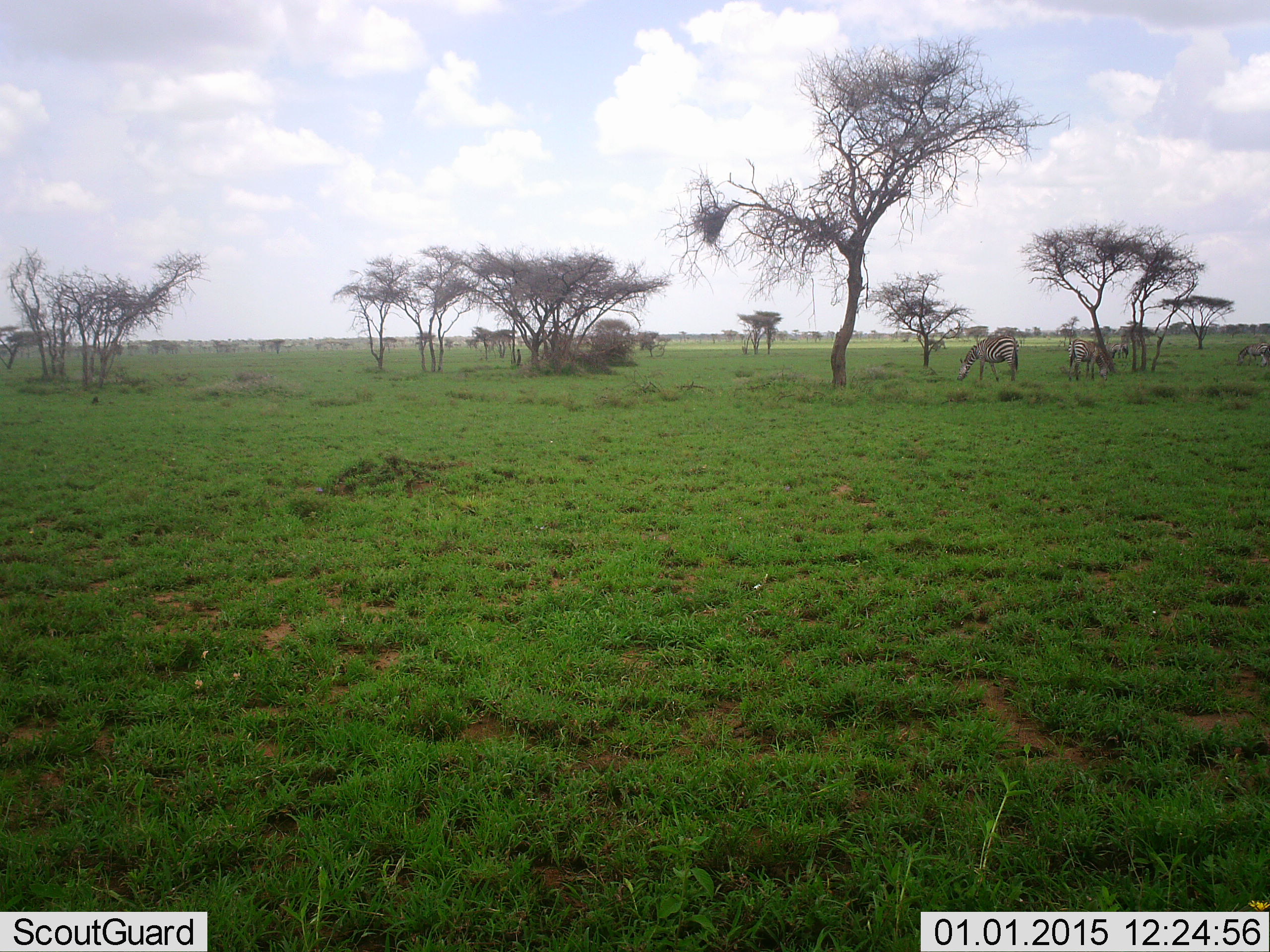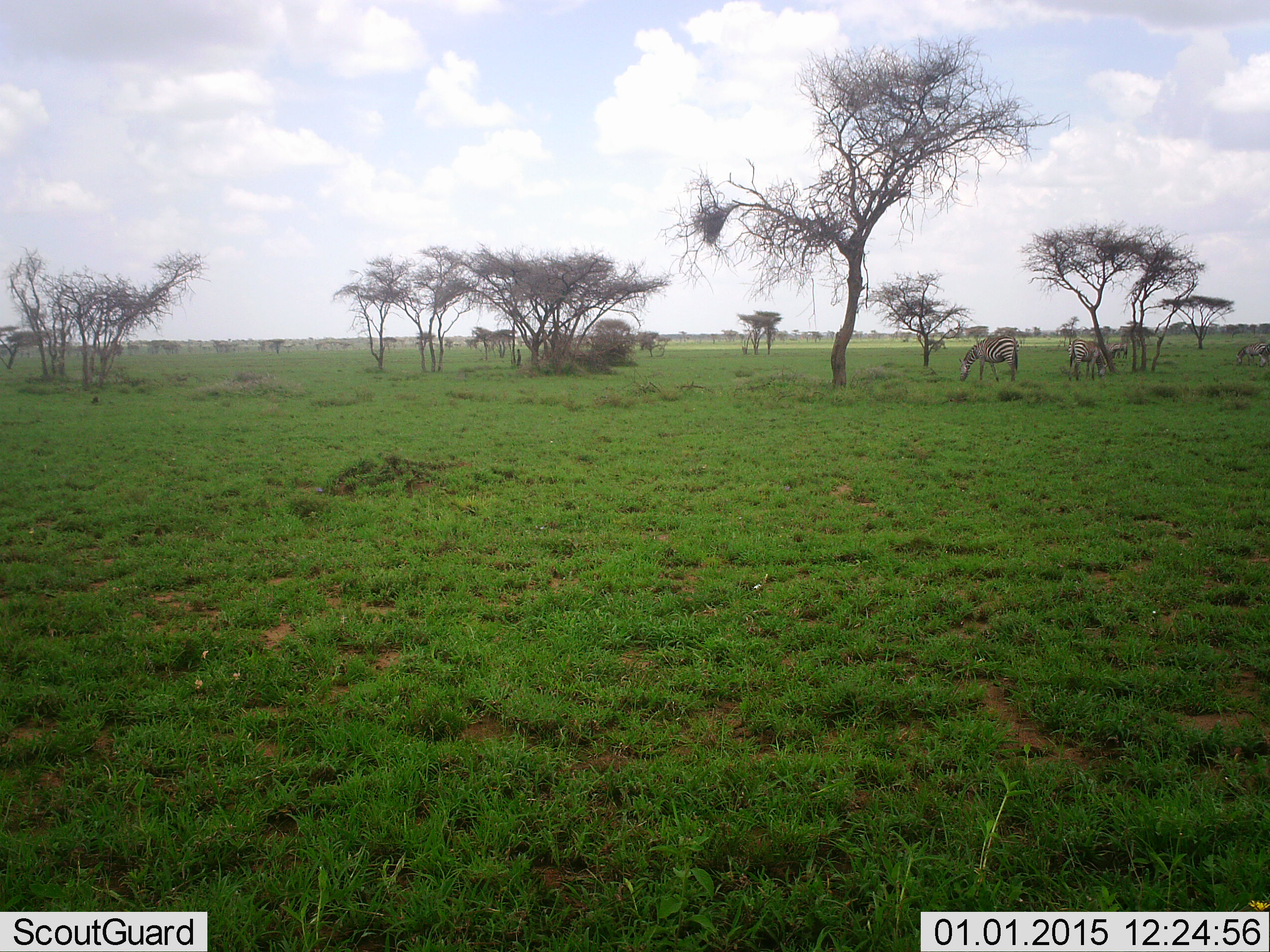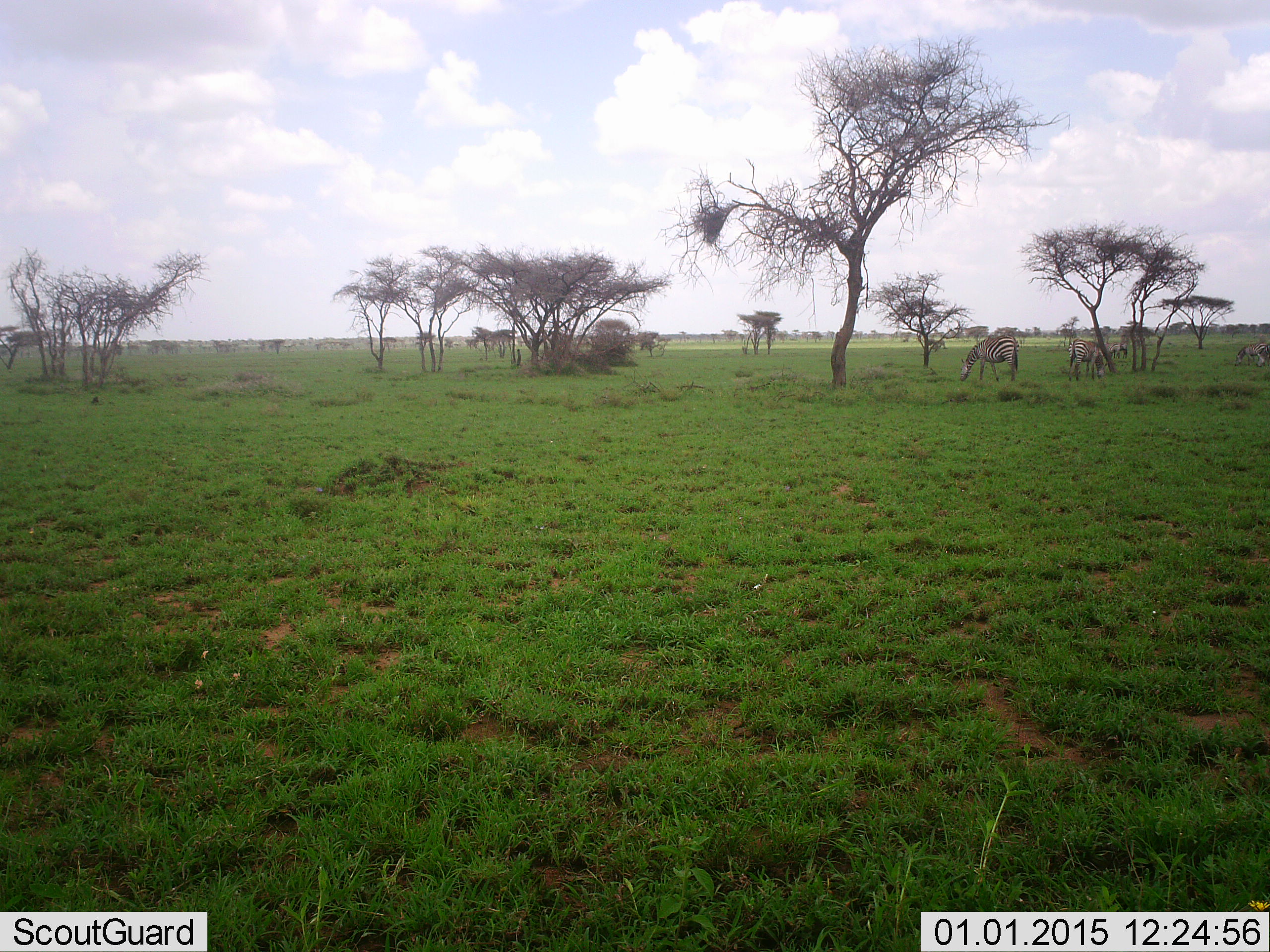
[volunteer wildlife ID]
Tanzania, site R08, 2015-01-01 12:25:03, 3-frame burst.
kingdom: Animalia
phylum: Chordata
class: Mammalia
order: Perissodactyla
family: Equidae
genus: Equus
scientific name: Equus quagga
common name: plains zebra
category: zebra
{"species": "zebra (plains zebra) (Equus quagga)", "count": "4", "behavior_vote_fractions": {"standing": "40%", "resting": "0%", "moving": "30%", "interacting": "0%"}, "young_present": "10%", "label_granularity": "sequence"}